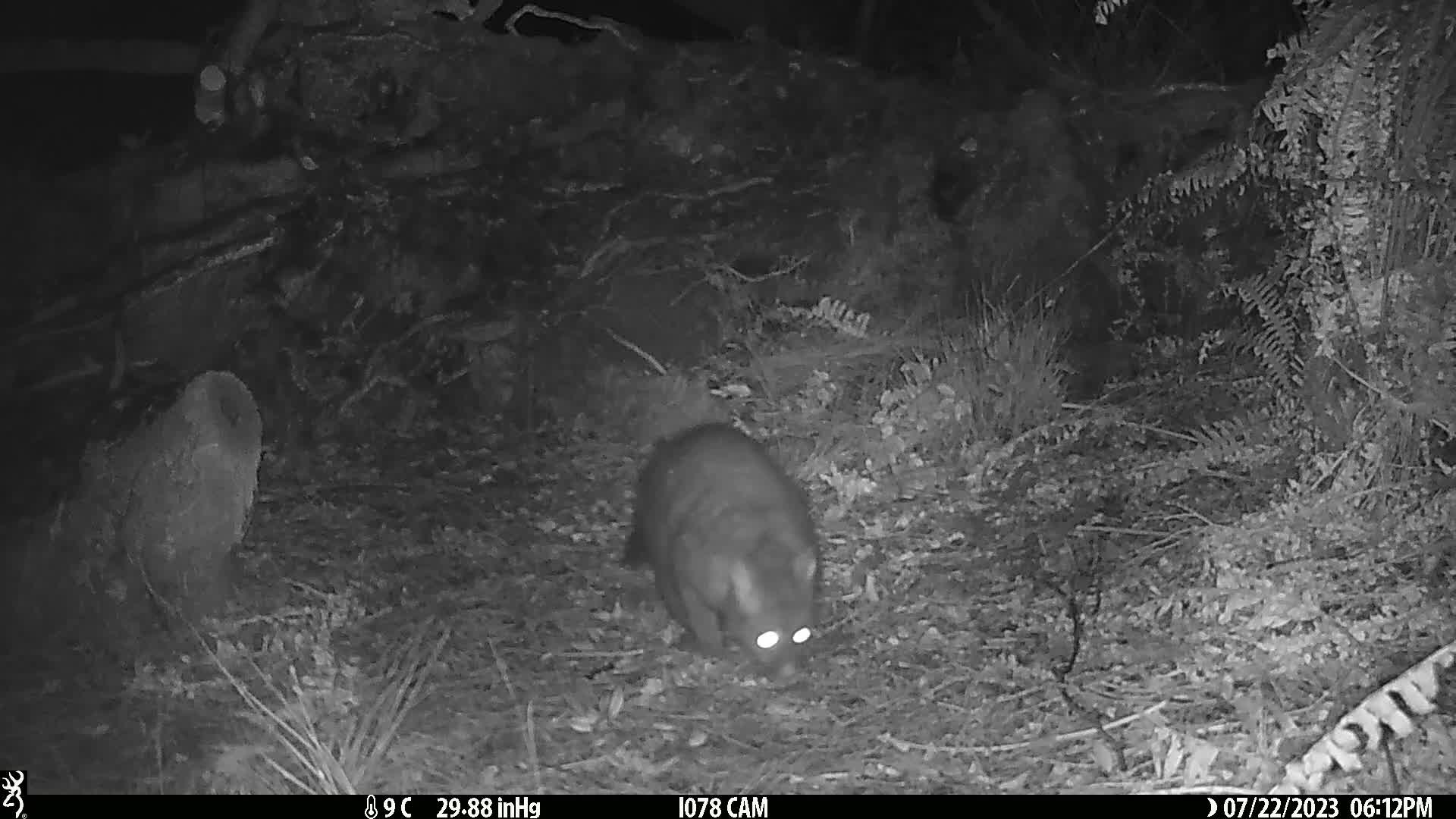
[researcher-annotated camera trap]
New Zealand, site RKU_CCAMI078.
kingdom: Animalia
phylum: Chordata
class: Mammalia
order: Diprotodontia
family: Phalangeridae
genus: Trichosurus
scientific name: Trichosurus vulpecula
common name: common brushtail possum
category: possum